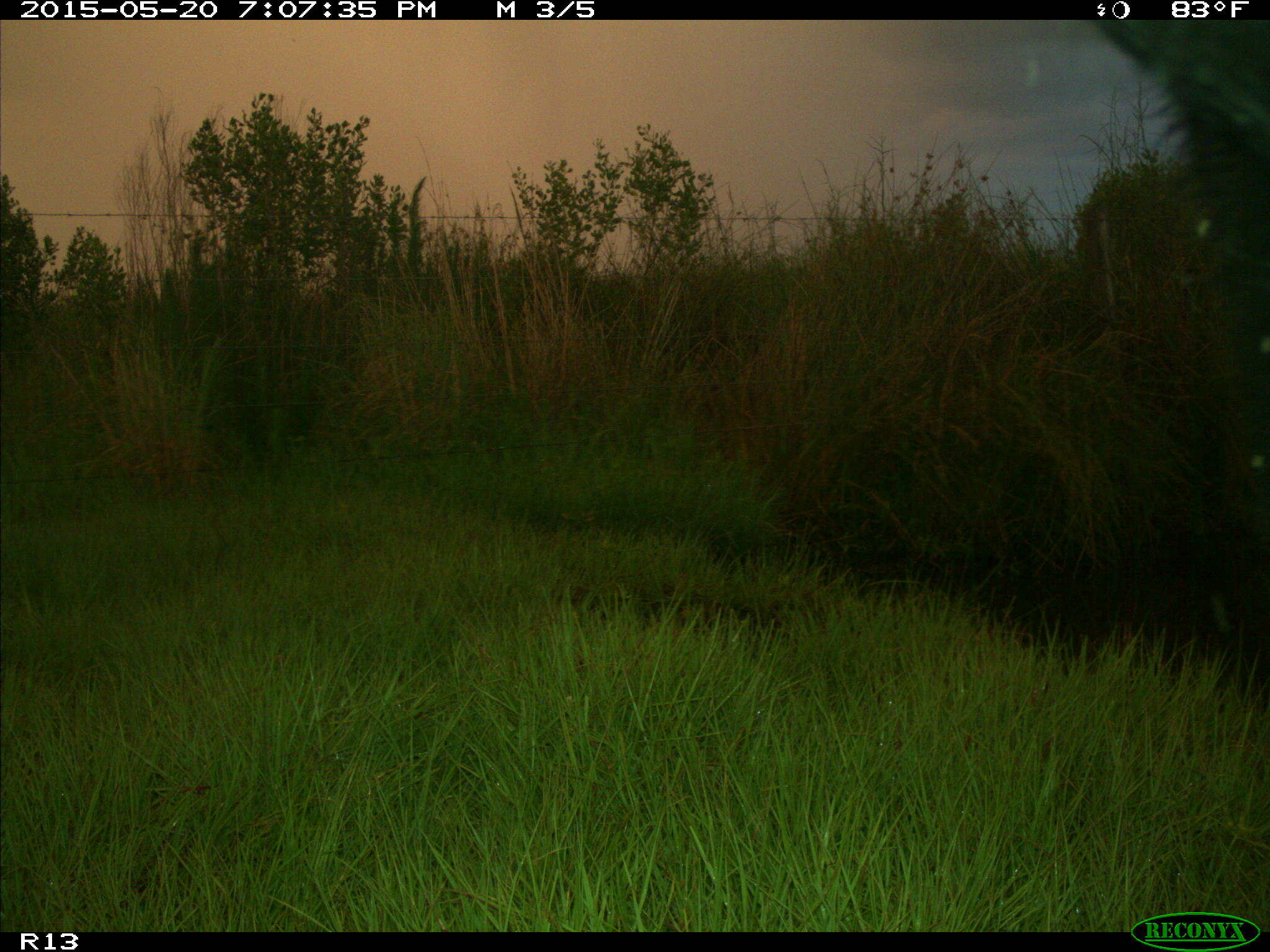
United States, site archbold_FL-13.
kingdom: Animalia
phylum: Chordata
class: Mammalia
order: Artiodactyla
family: Bovidae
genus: Bos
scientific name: Bos taurus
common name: domestic cow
Bos taurus (domestic cow).